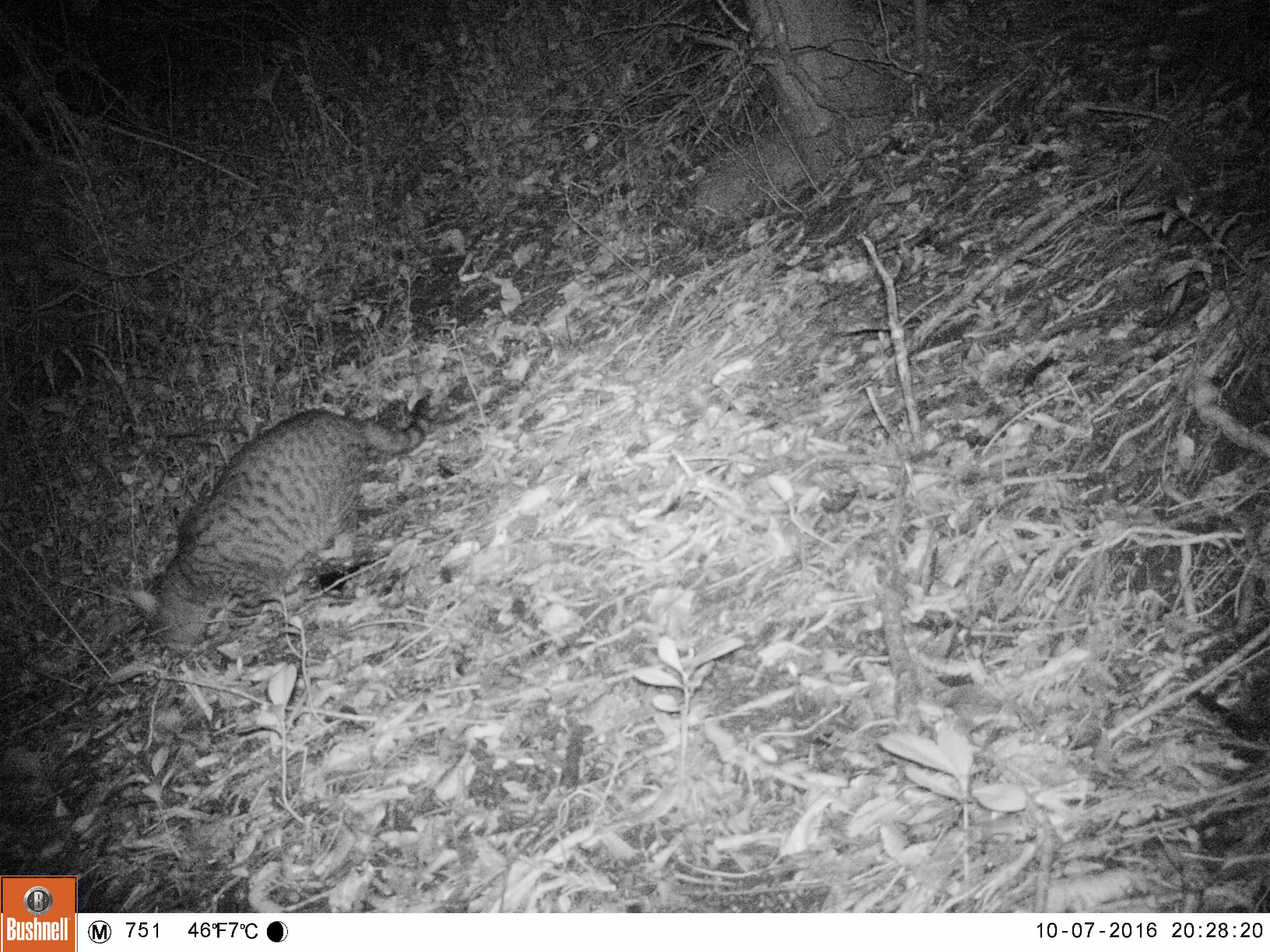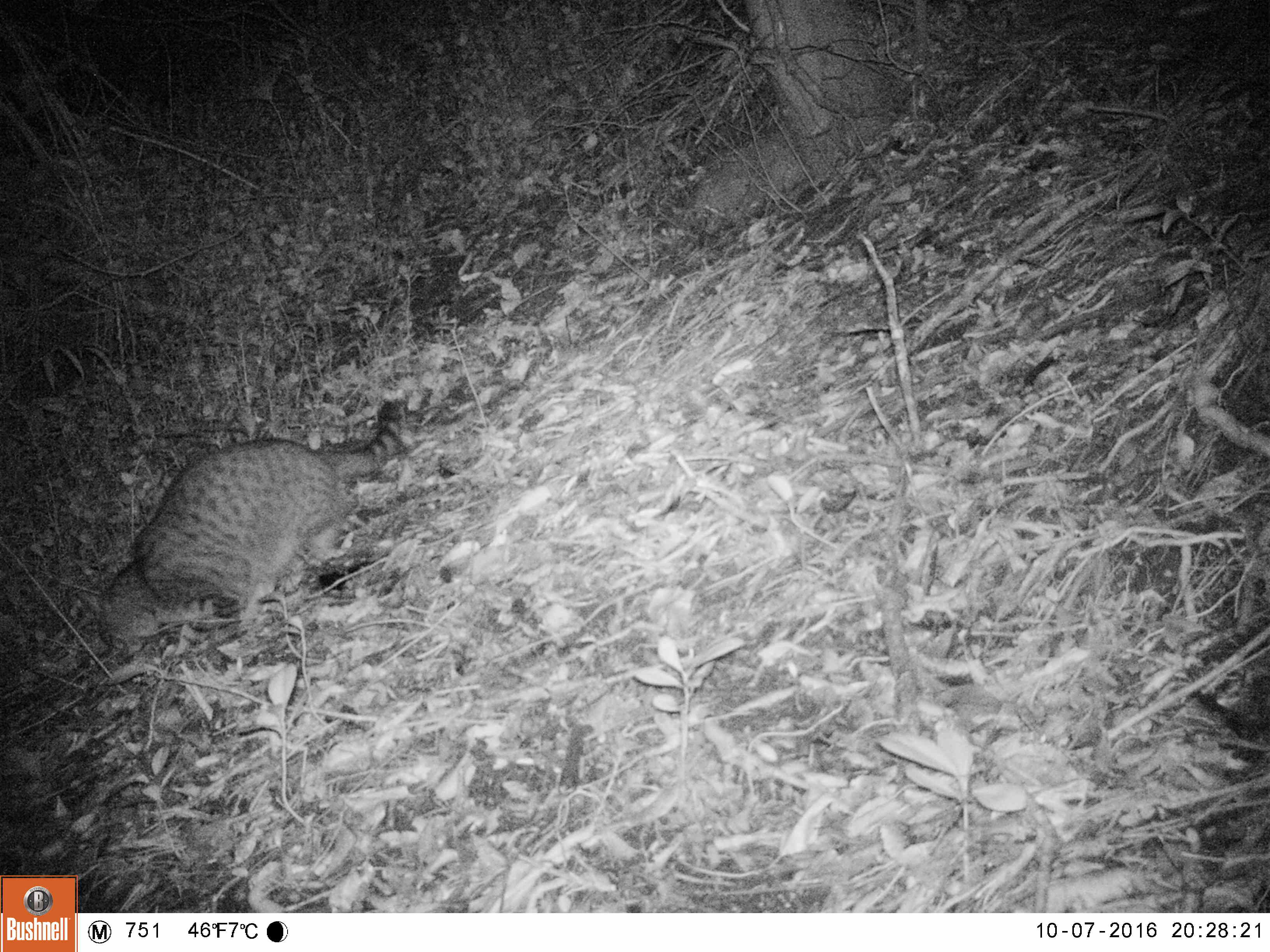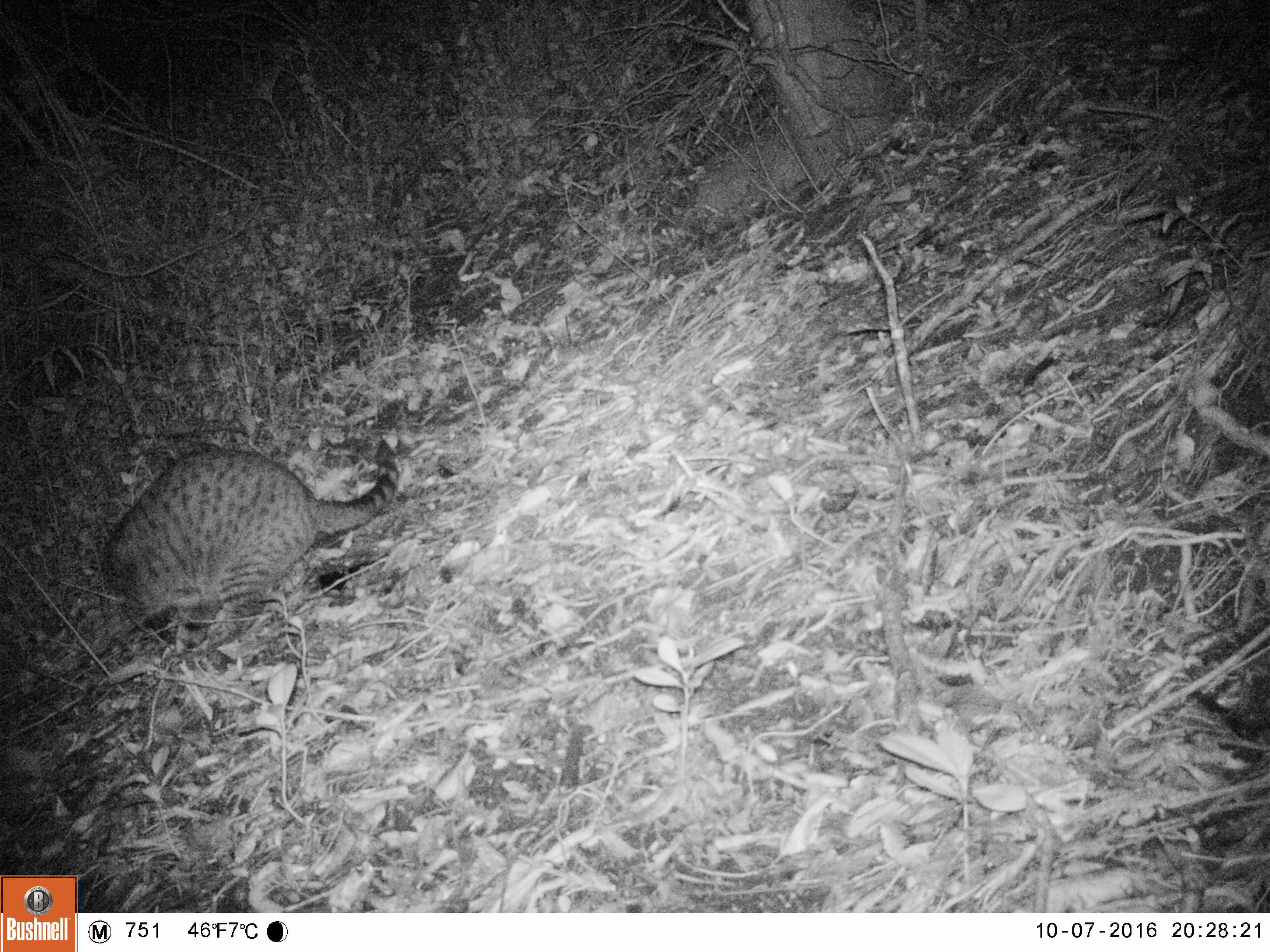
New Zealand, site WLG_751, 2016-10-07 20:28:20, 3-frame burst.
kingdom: Animalia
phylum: Chordata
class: Mammalia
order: Carnivora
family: Felidae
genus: Felis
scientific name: Felis catus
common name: domestic cat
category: cat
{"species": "cat (domestic cat) (Felis catus)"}